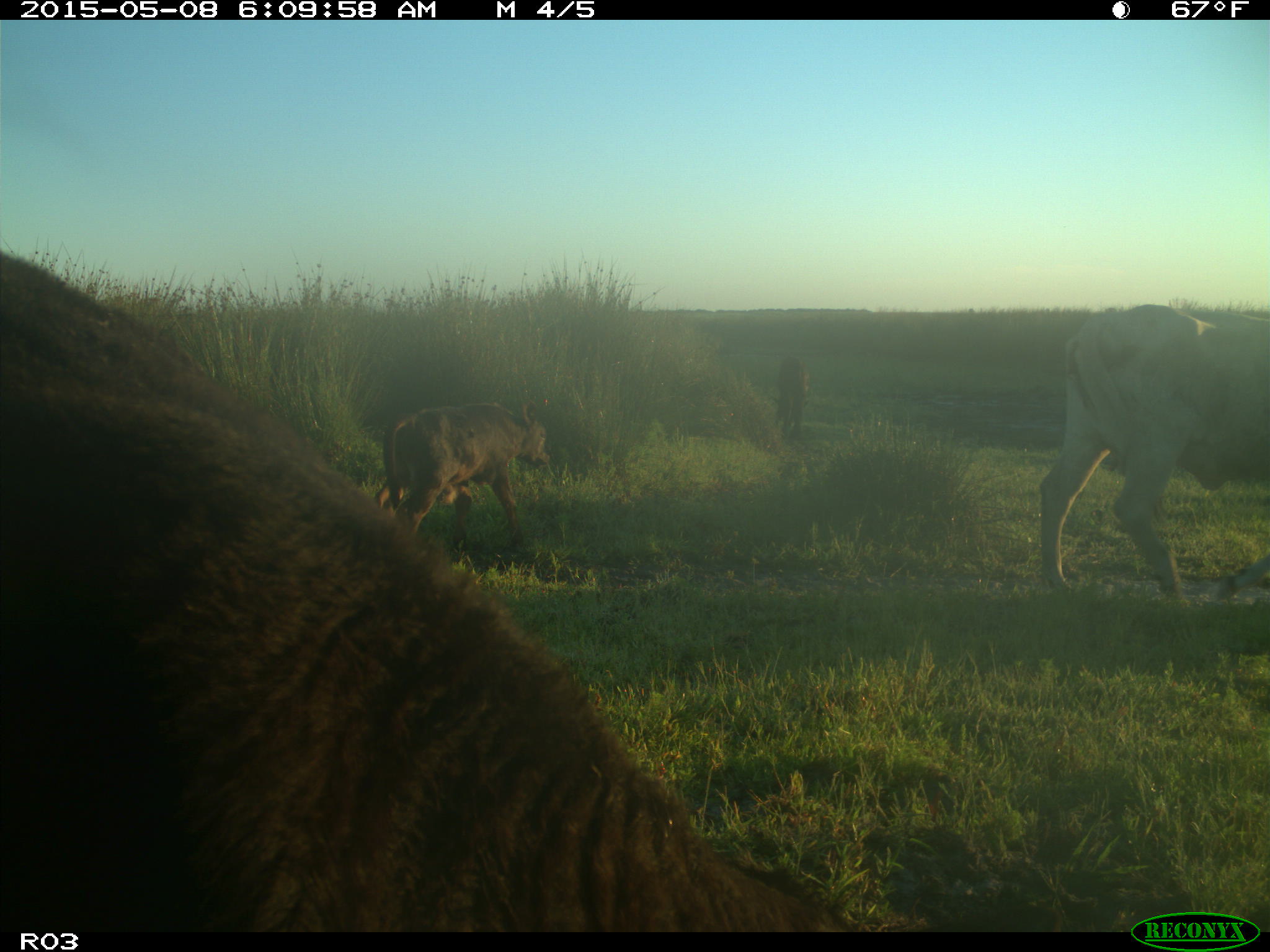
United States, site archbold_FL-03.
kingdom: Animalia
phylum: Chordata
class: Mammalia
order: Artiodactyla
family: Bovidae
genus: Bos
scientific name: Bos taurus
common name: domestic cow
Bos taurus (domestic cow).